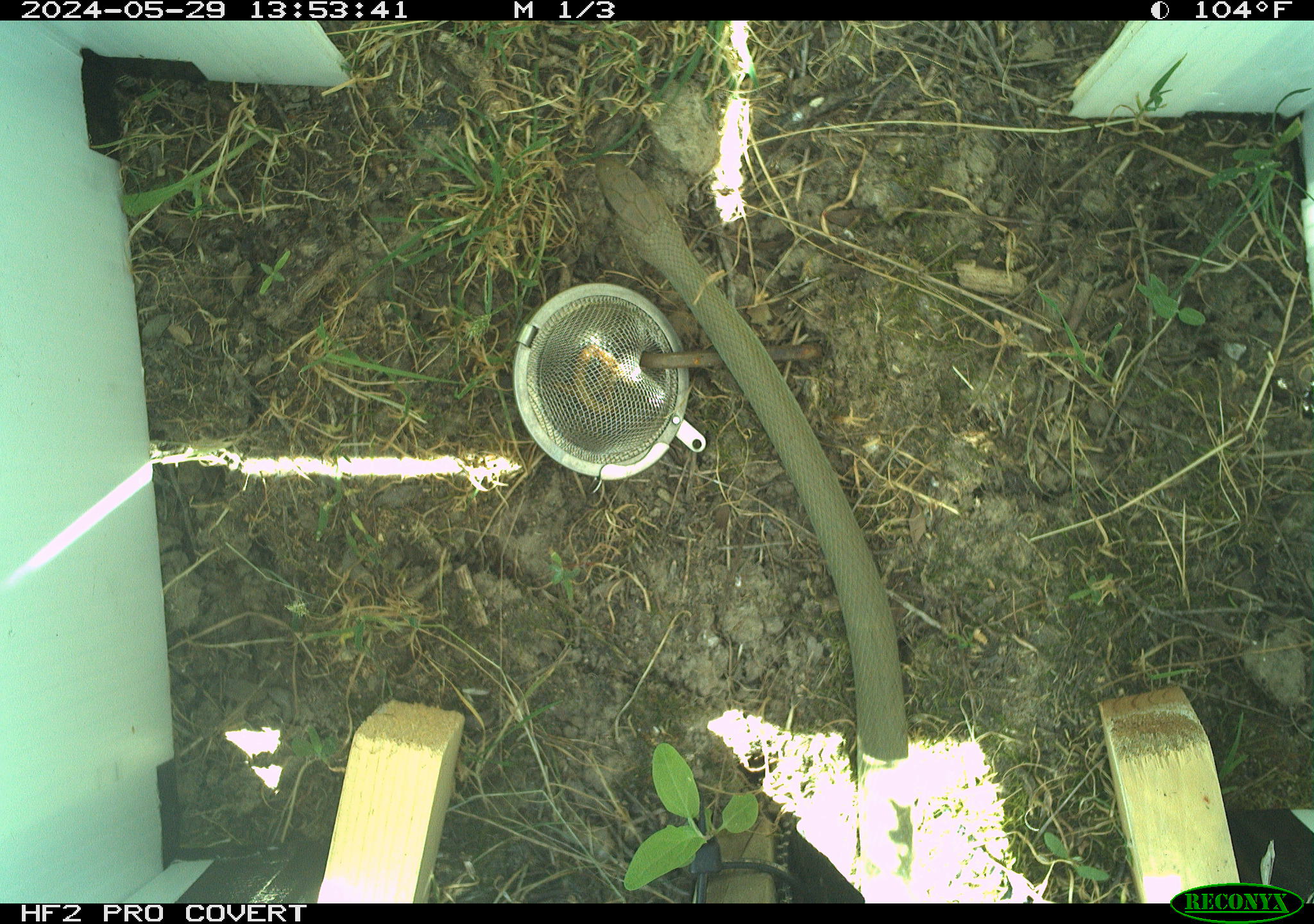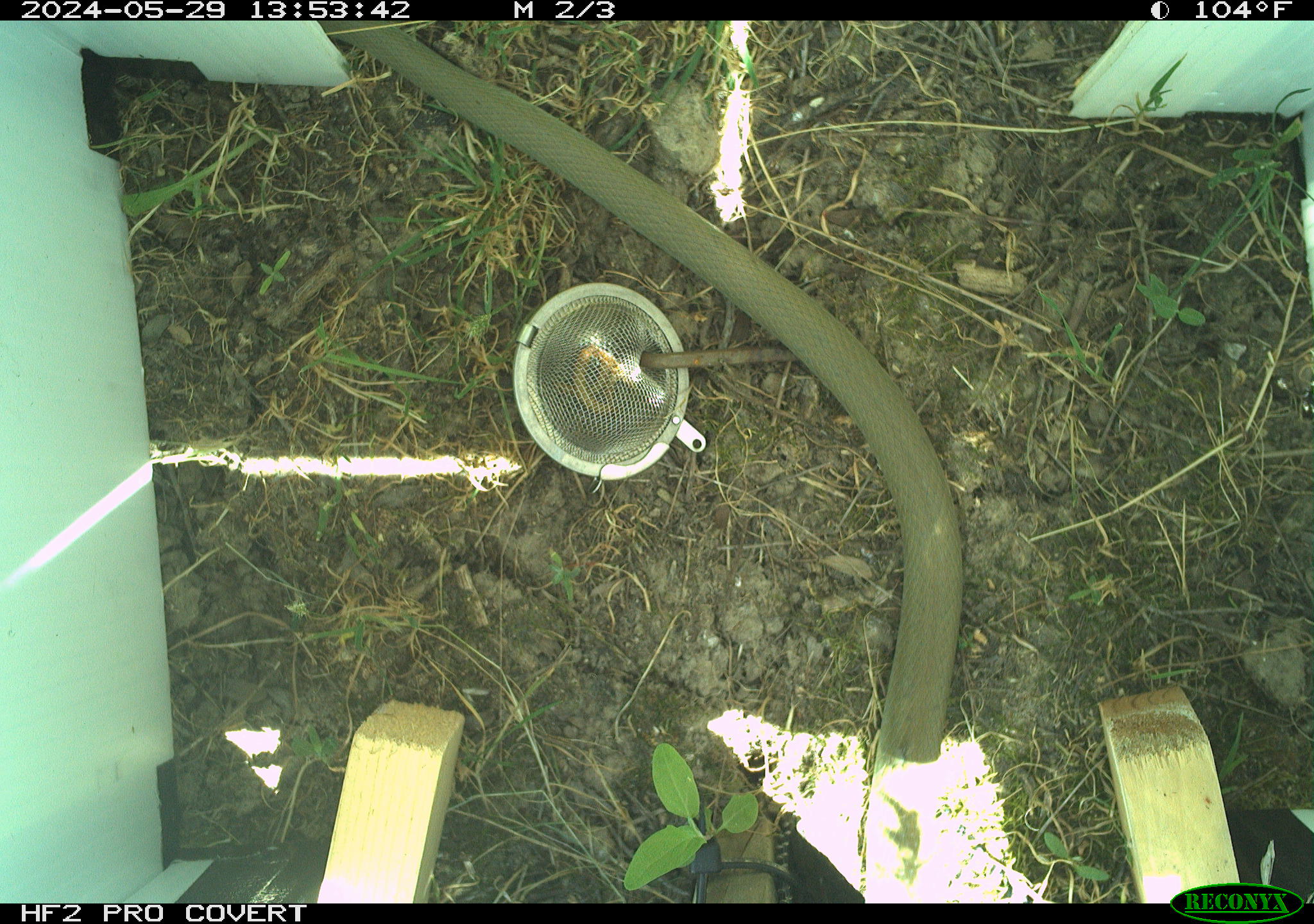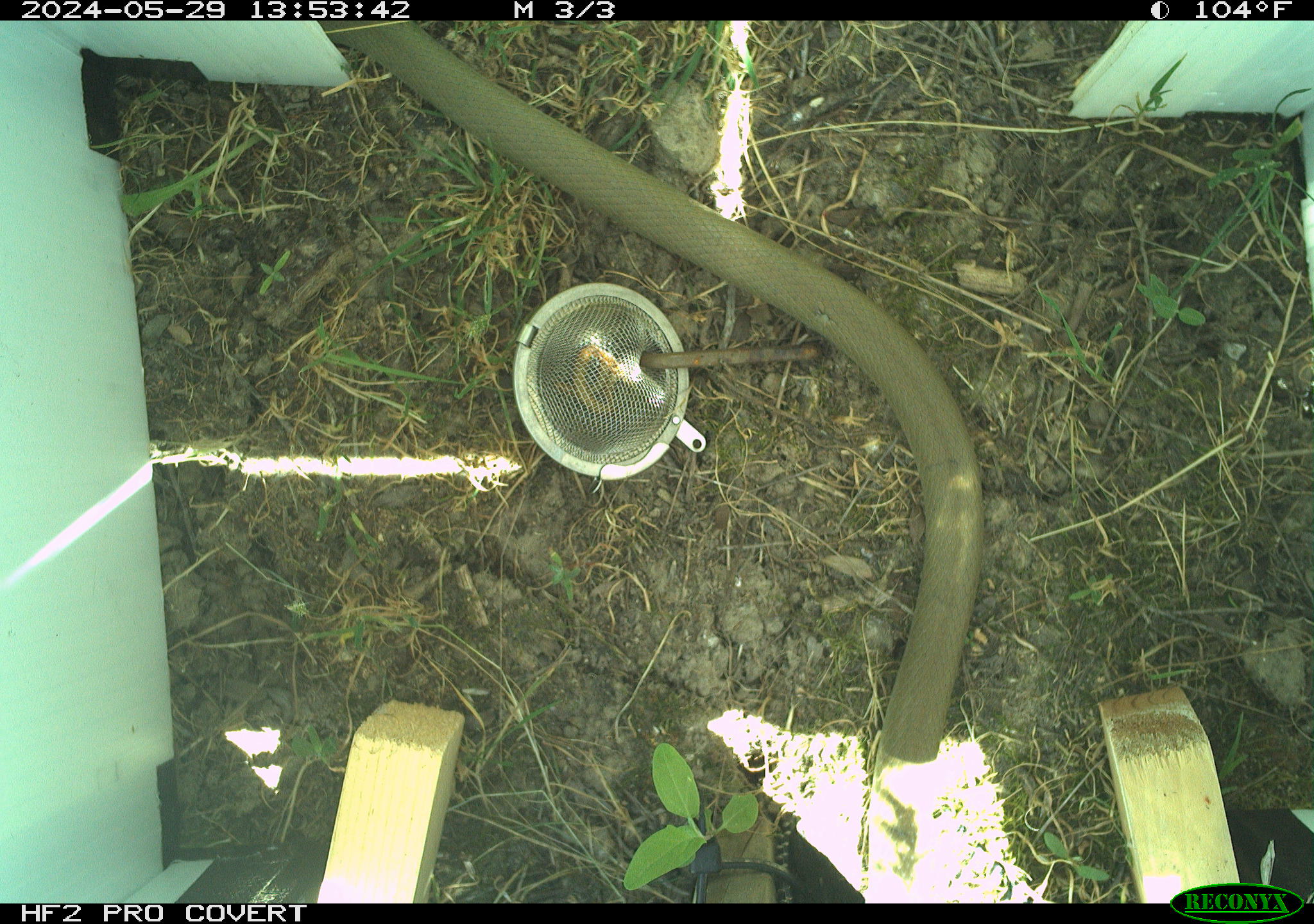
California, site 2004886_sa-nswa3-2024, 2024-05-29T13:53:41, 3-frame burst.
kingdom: Animalia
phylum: Chordata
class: Reptilia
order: Squamata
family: Colubridae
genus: Coluber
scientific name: Coluber constrictor mormon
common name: western yellow-bellied racer